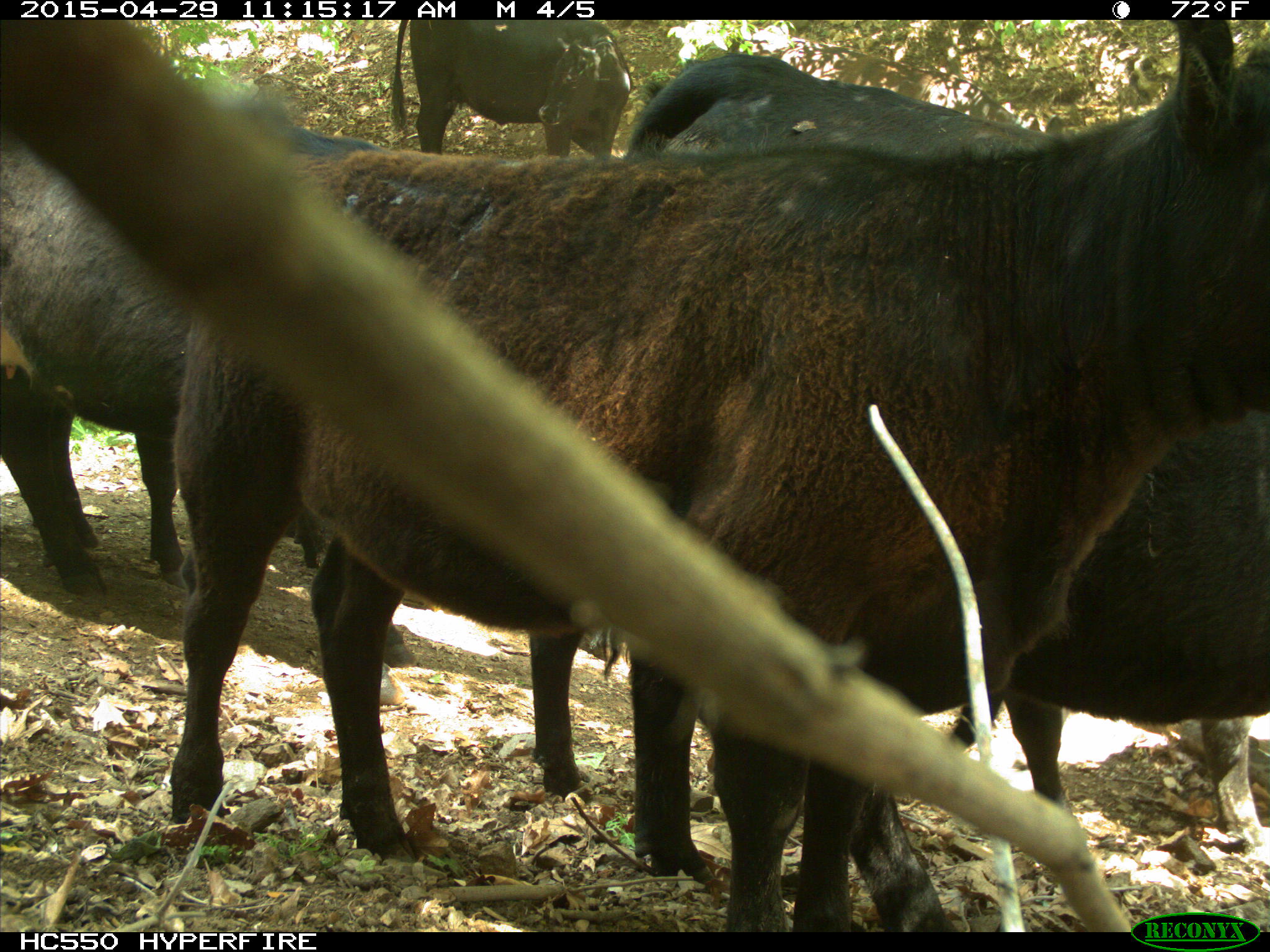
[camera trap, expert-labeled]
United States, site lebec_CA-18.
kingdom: Animalia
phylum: Chordata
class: Mammalia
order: Artiodactyla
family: Bovidae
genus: Bos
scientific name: Bos taurus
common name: domestic cow